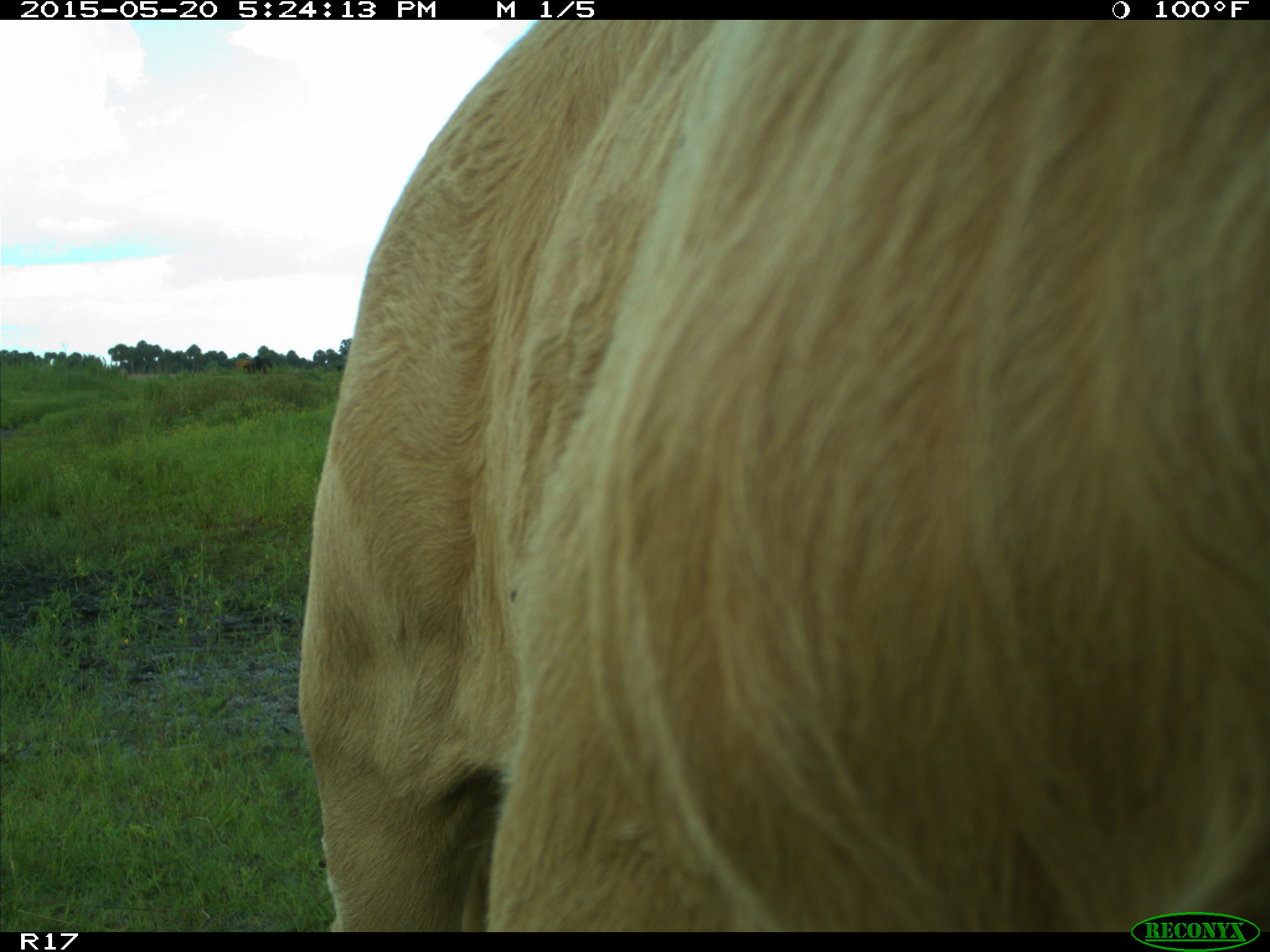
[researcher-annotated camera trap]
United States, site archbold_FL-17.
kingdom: Animalia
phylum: Chordata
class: Mammalia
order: Artiodactyla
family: Bovidae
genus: Bos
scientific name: Bos taurus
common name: domestic cow